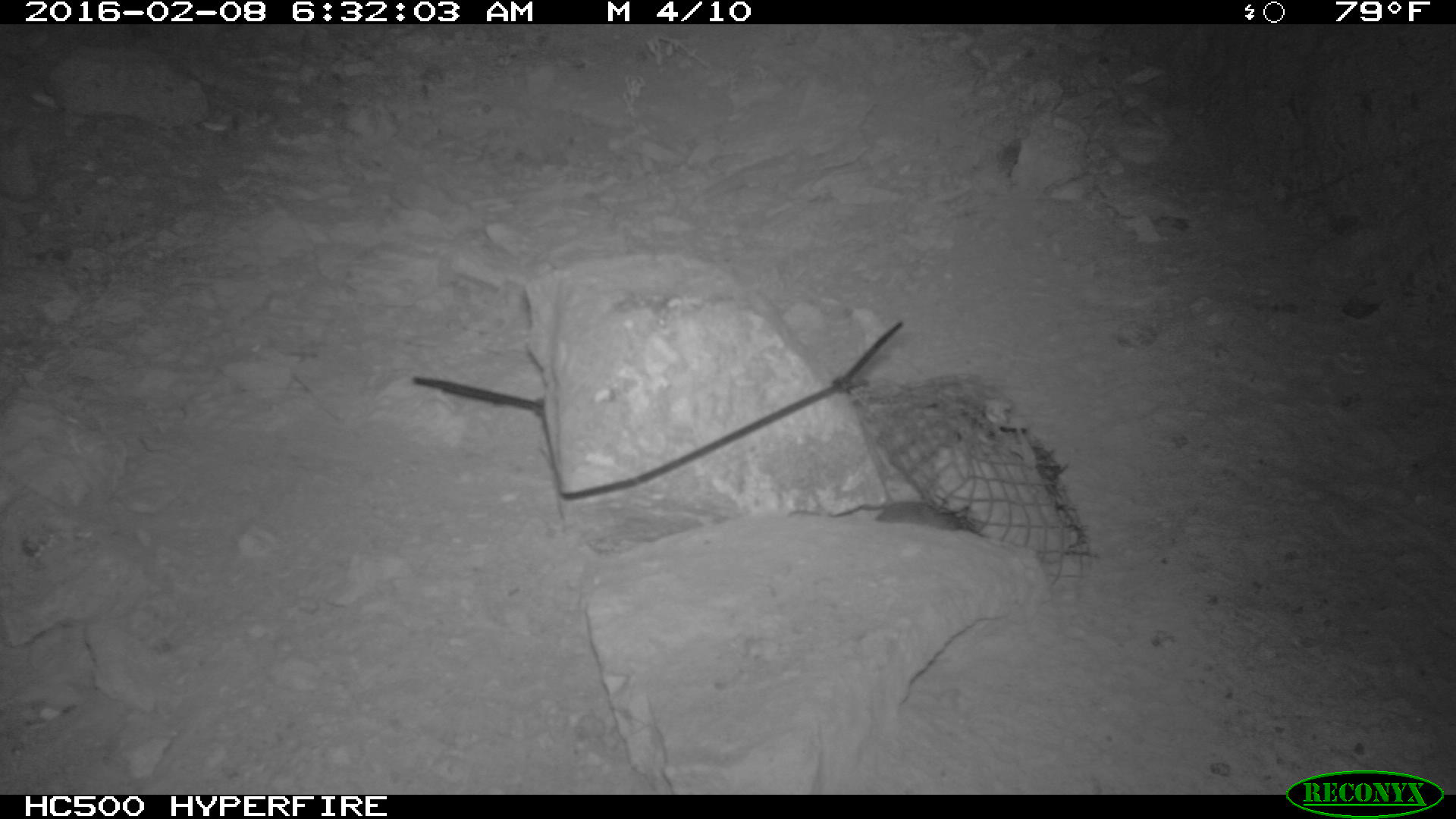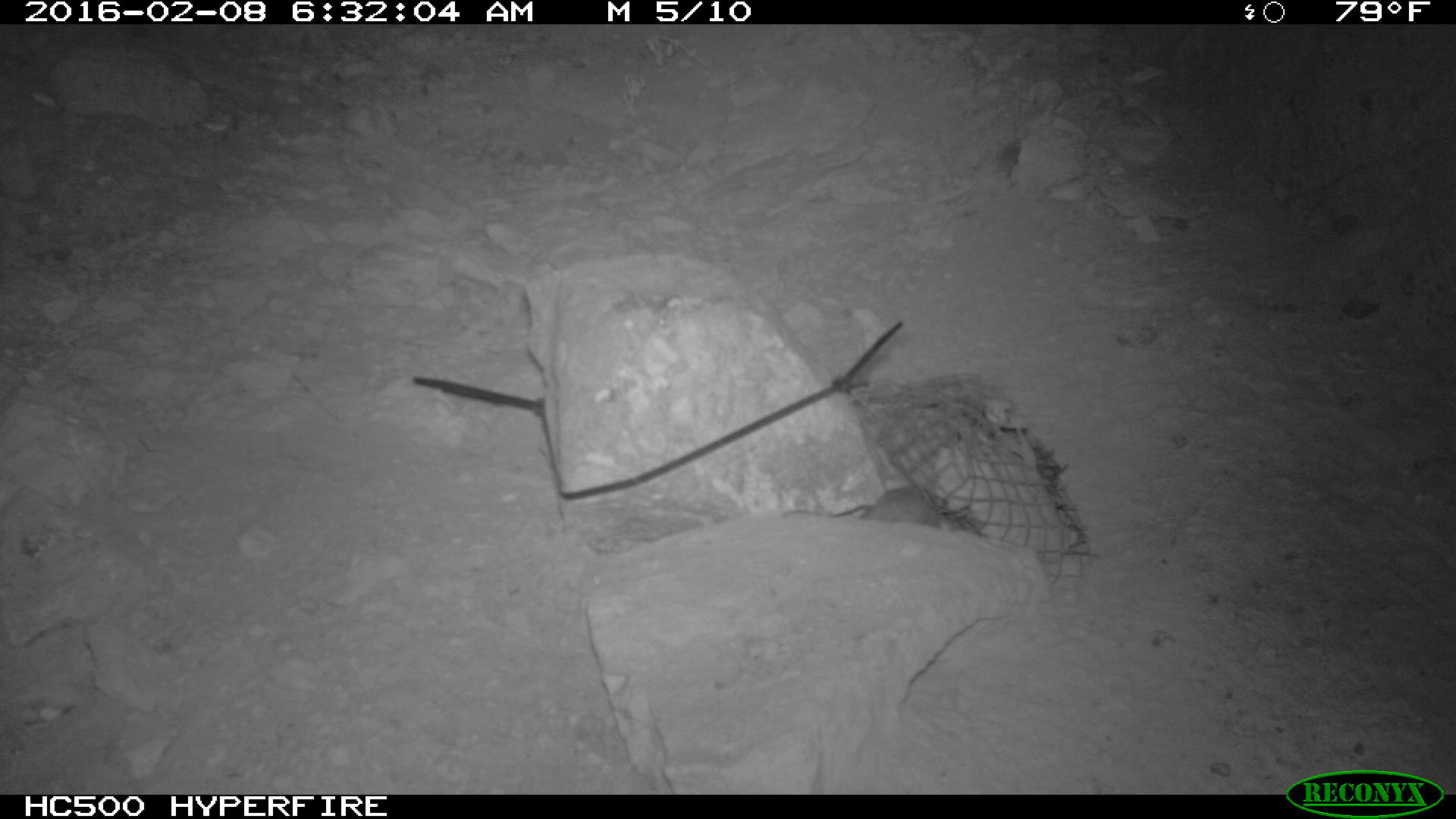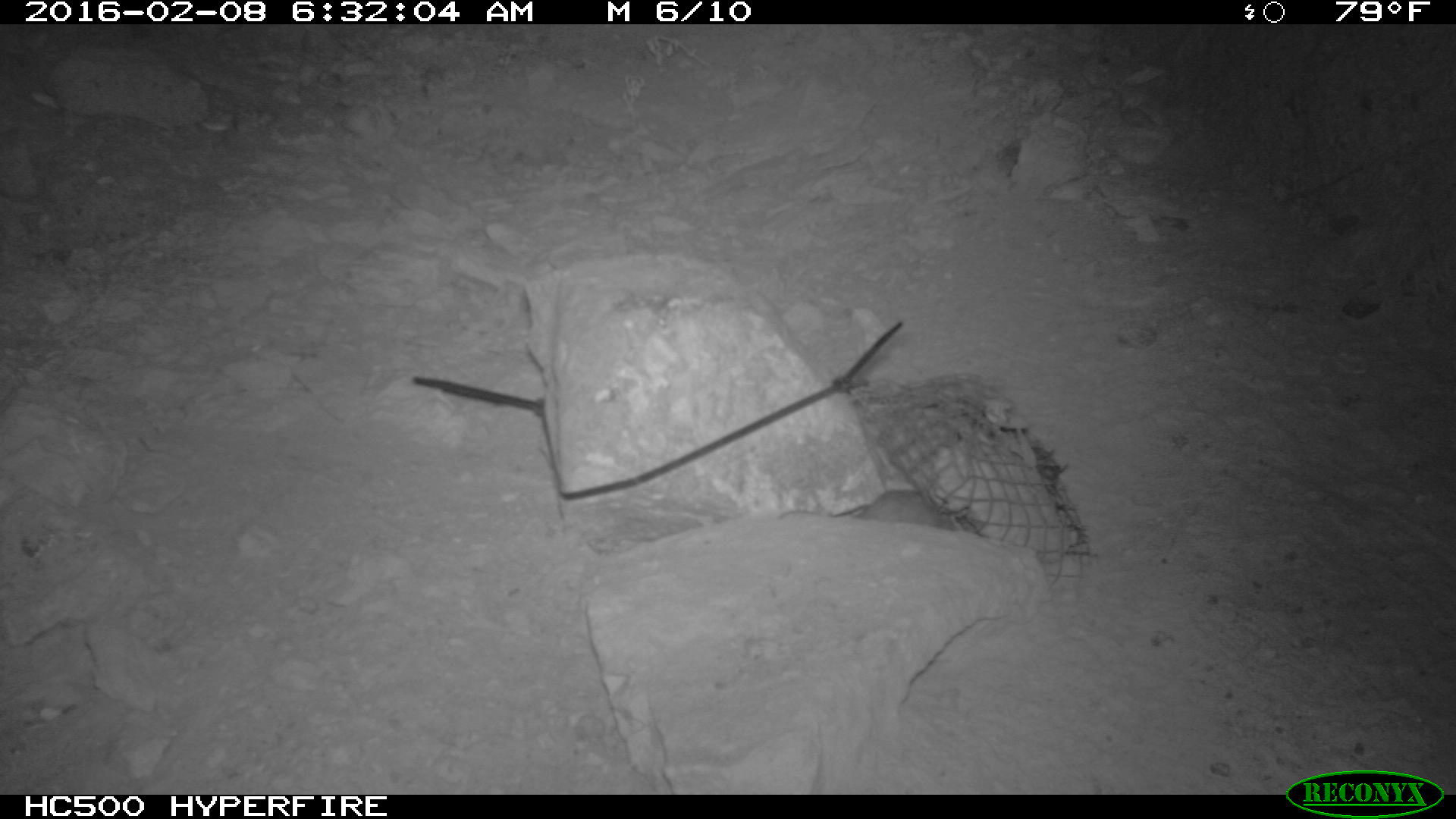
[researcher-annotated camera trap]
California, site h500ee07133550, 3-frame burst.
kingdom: Animalia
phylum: Chordata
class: Mammalia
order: Rodentia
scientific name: Rodentia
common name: rodent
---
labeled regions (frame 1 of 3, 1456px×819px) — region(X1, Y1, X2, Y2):
rodent: region(874, 501, 969, 532)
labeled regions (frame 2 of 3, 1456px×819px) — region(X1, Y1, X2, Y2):
rodent: region(829, 487, 974, 532)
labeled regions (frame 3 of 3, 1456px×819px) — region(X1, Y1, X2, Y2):
rodent: region(774, 488, 959, 530)